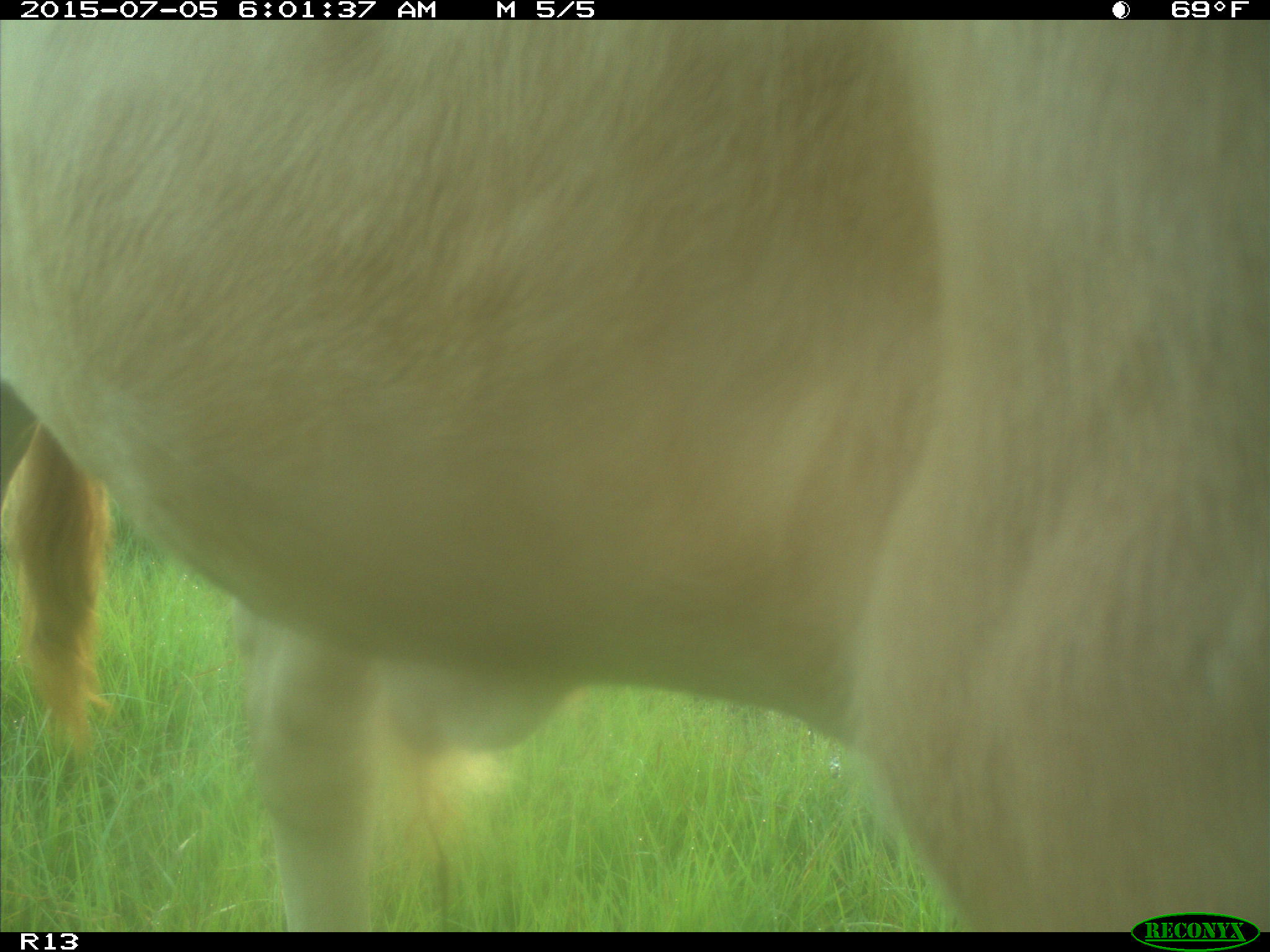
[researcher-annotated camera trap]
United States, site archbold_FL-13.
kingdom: Animalia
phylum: Chordata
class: Mammalia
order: Artiodactyla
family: Bovidae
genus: Bos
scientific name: Bos taurus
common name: domestic cow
Bos taurus (domestic cow).